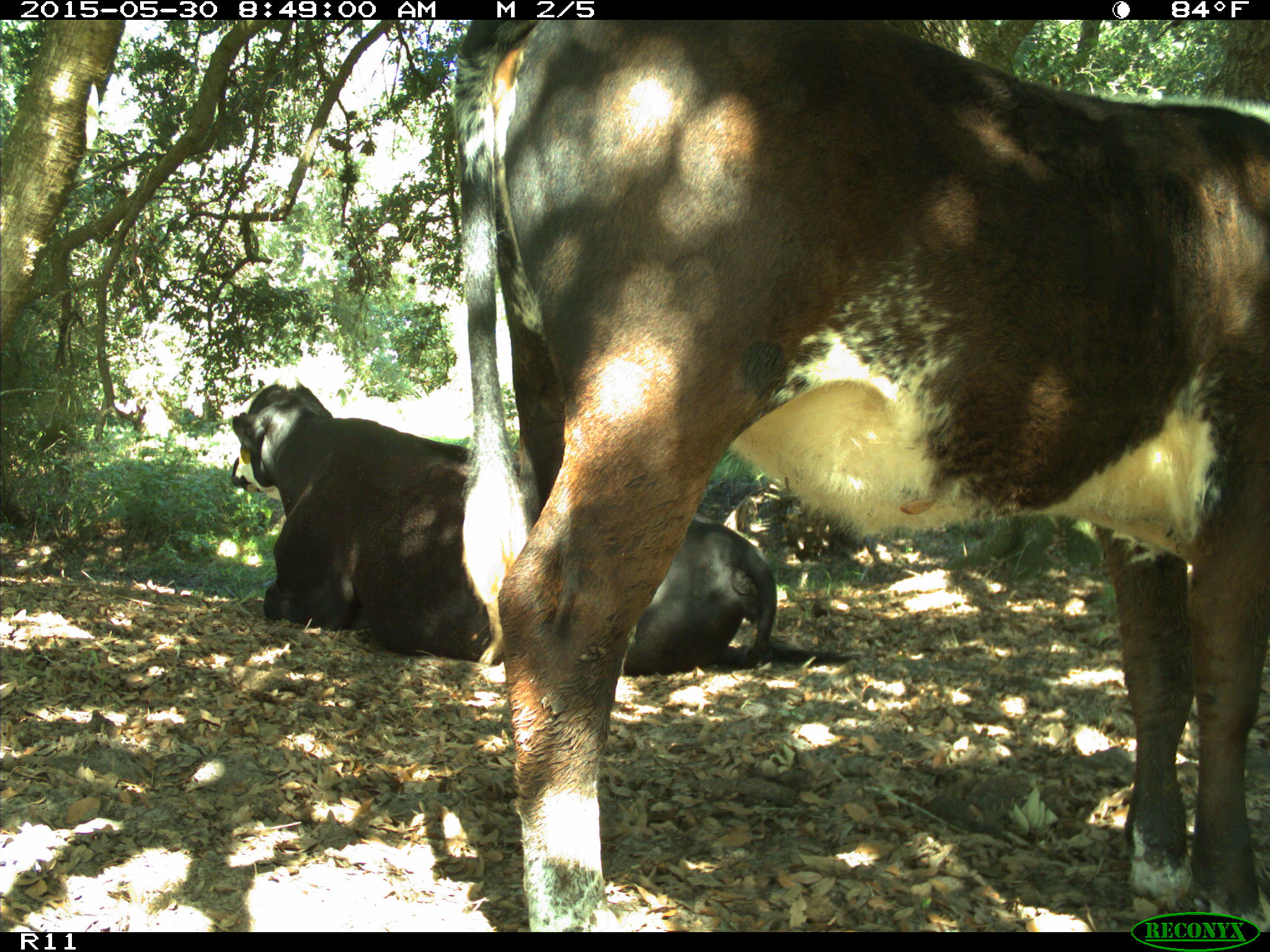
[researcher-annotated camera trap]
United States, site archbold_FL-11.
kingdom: Animalia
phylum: Chordata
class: Mammalia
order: Artiodactyla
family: Bovidae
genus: Bos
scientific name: Bos taurus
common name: domestic cow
Bos taurus (domestic cow).